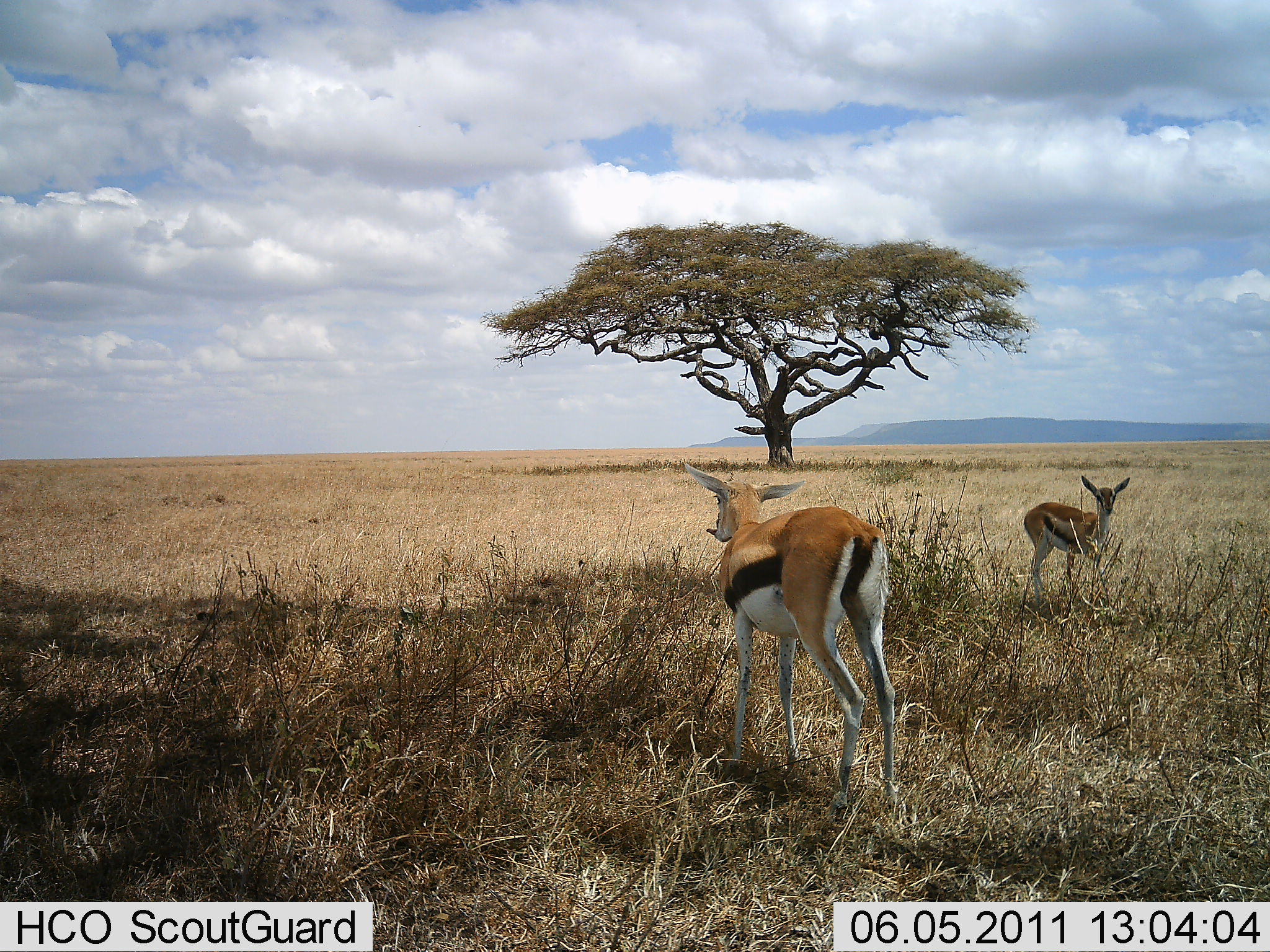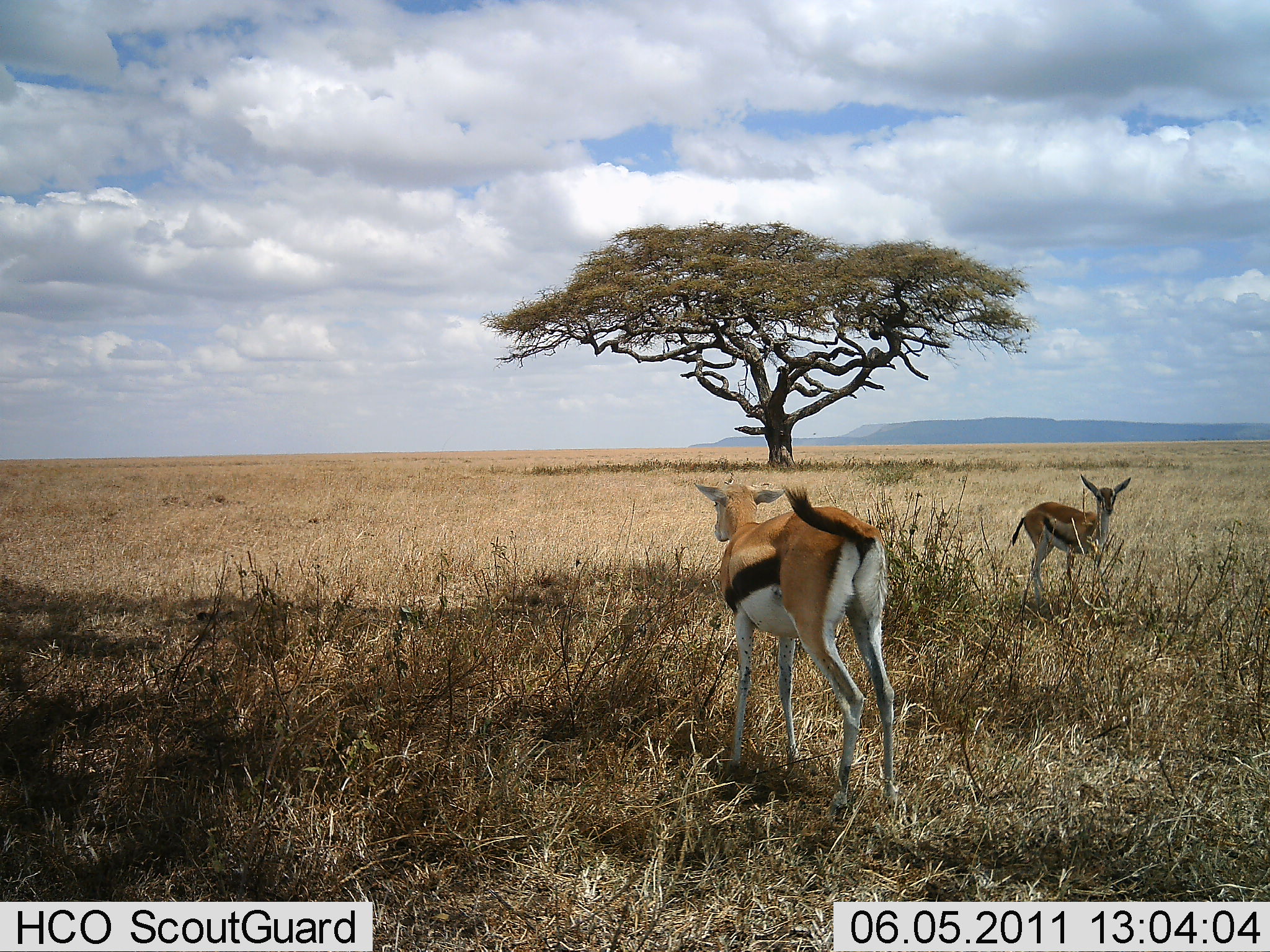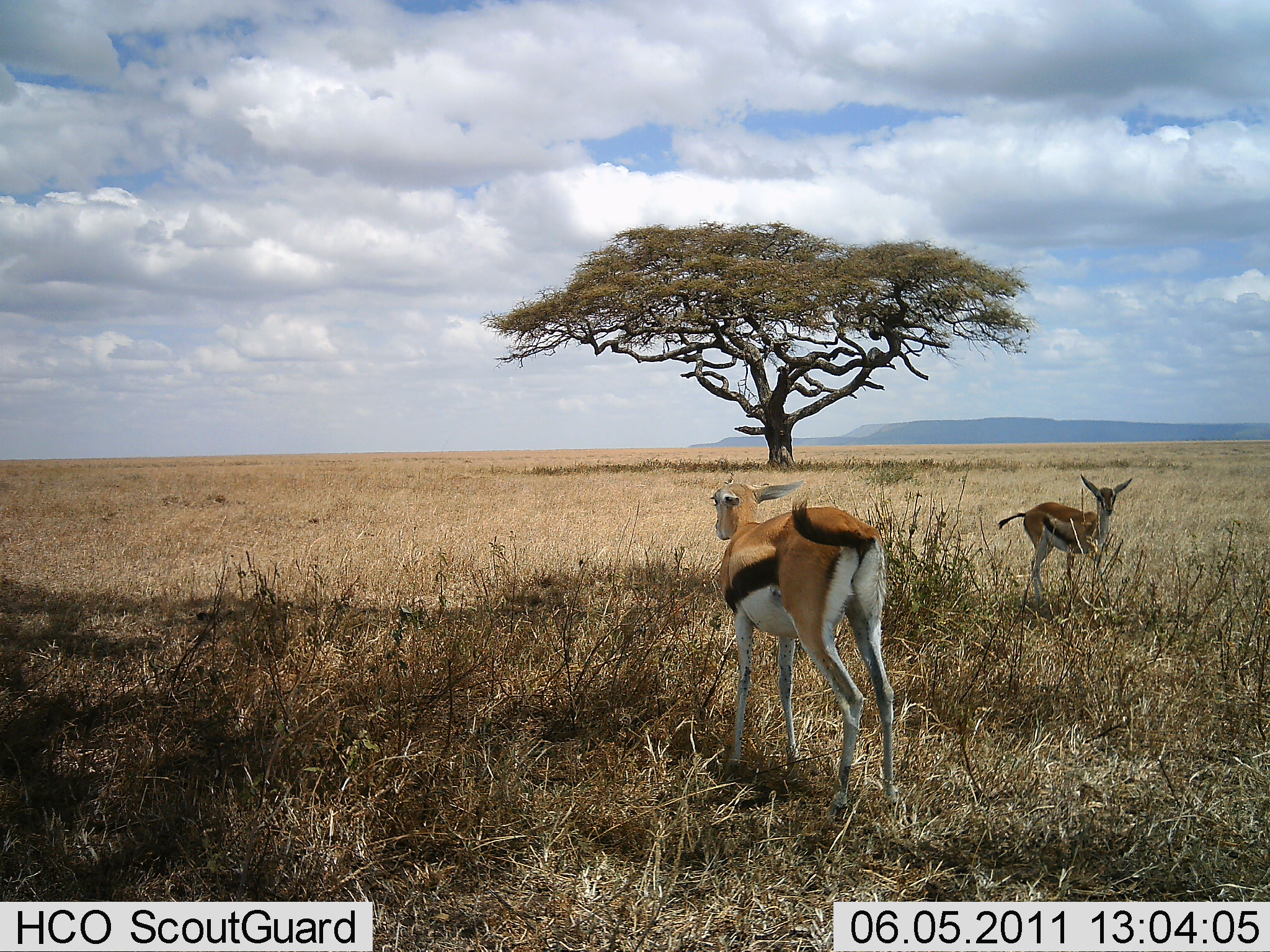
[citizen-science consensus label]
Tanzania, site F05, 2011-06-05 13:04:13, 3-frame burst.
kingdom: Animalia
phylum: Chordata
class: Mammalia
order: Artiodactyla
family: Bovidae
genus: Eudorcas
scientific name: Eudorcas thomsonii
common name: thomson's gazelle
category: gazellethomsons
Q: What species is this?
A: Gazellethomsons (thomson's gazelle) (Eudorcas thomsonii).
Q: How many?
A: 2.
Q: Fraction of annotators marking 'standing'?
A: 93%.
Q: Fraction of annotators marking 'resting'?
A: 0%.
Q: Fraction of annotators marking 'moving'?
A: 14%.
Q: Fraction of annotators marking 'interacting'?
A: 0%.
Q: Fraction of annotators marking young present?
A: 36%.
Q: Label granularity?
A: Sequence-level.